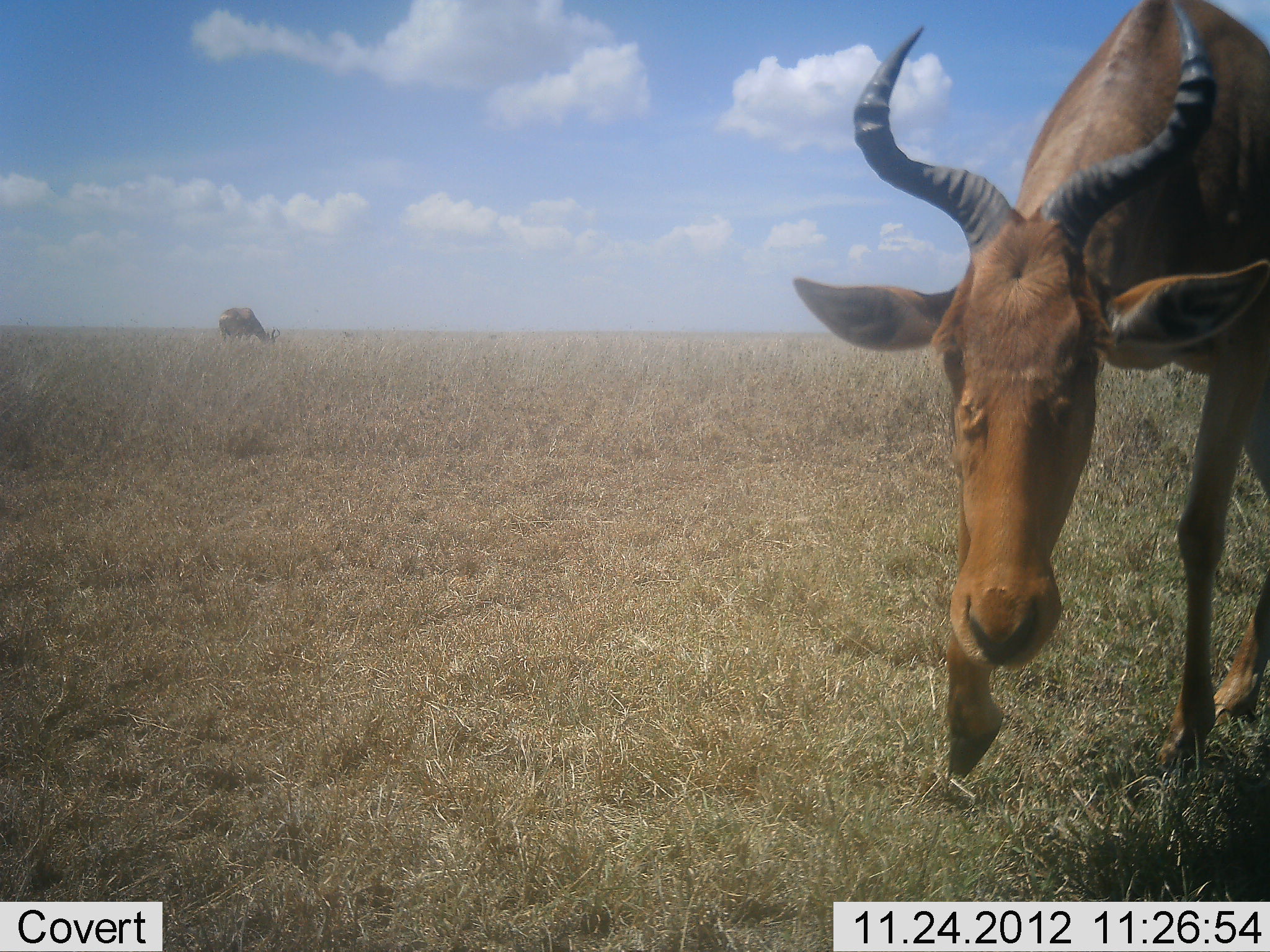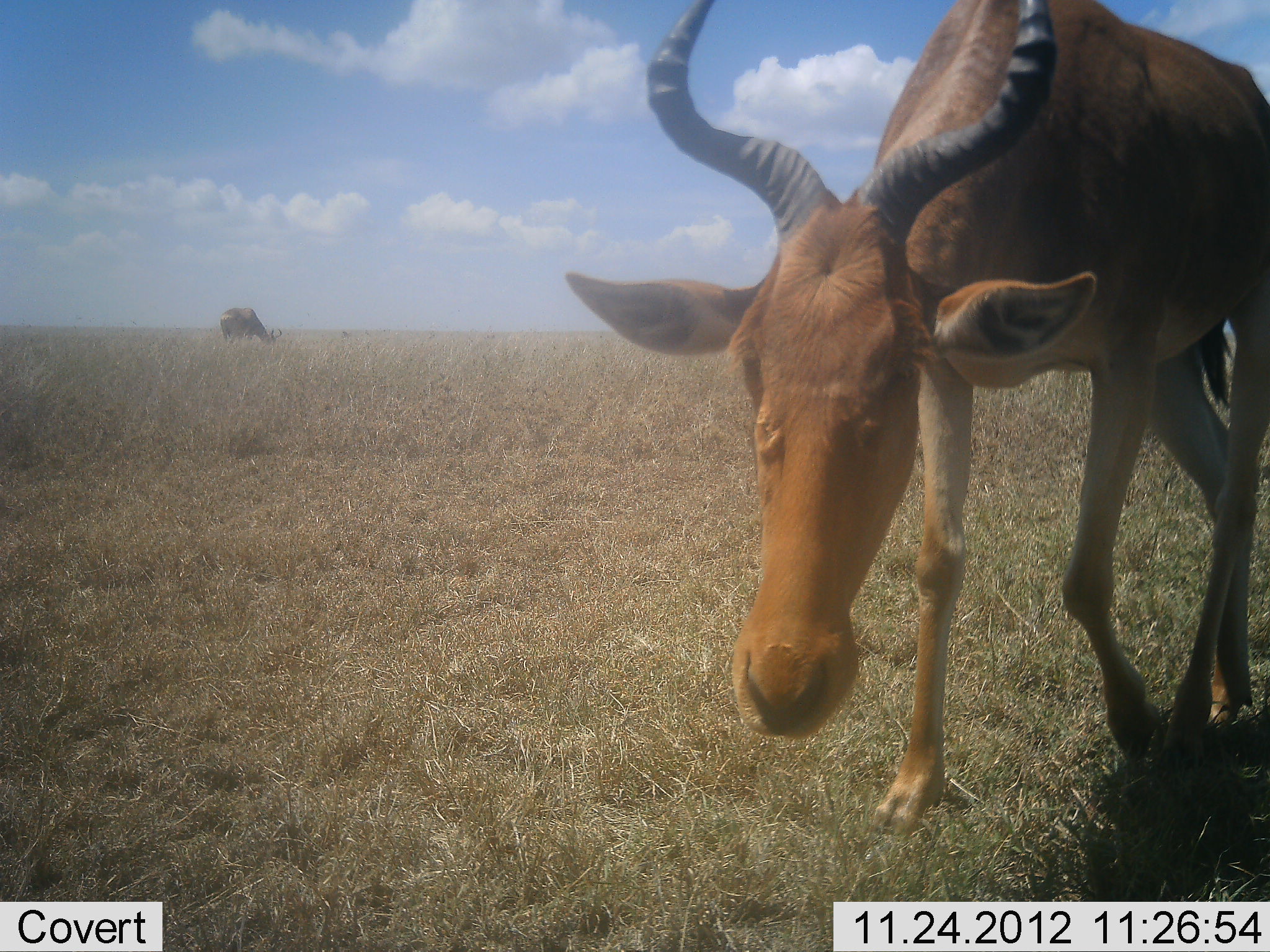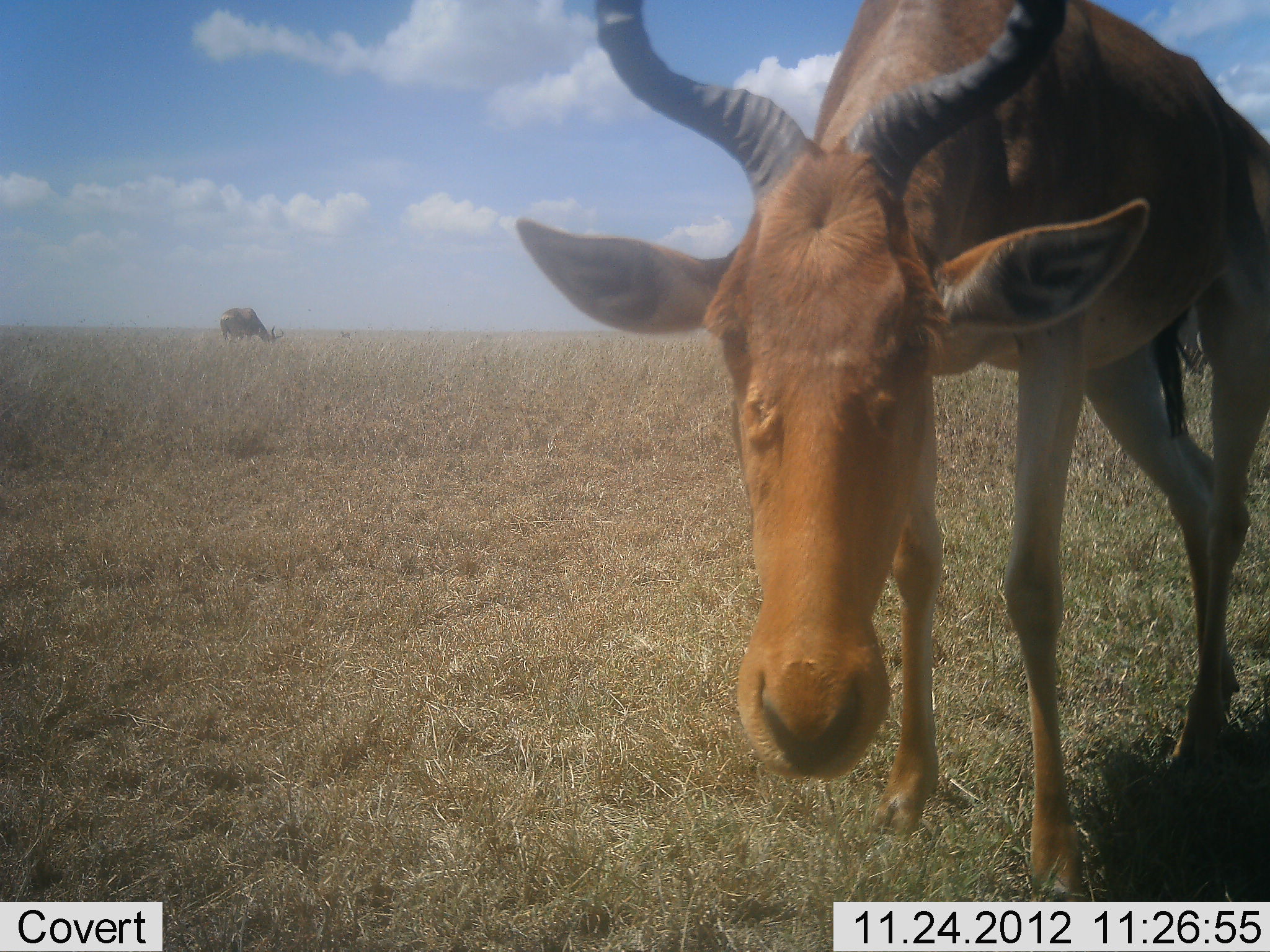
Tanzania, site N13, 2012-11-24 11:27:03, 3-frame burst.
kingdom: Animalia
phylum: Chordata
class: Mammalia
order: Artiodactyla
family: Bovidae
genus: Alcelaphus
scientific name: Alcelaphus buselaphus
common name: hartebeest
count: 2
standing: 33%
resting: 0%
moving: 87%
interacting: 7%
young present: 0%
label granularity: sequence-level